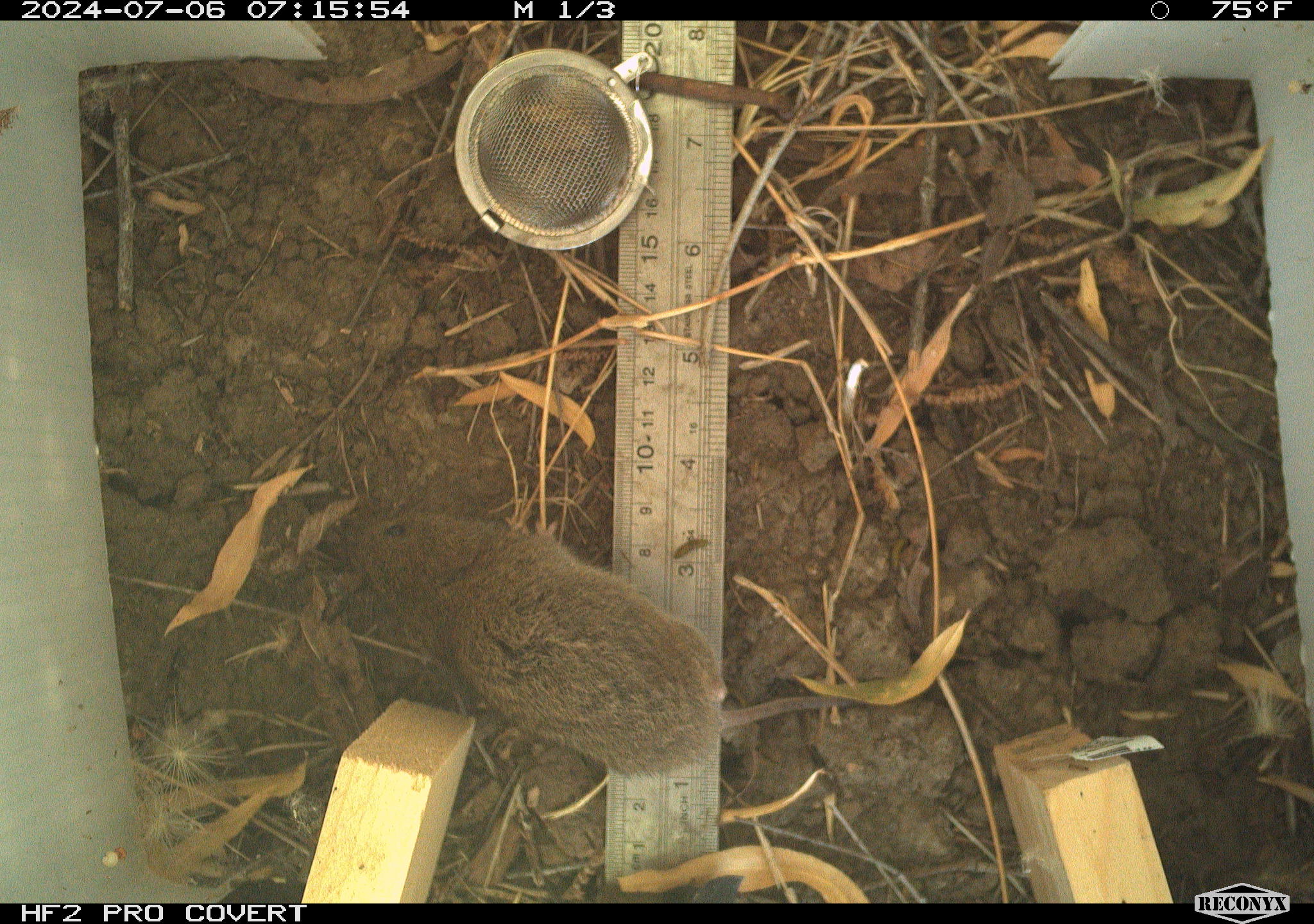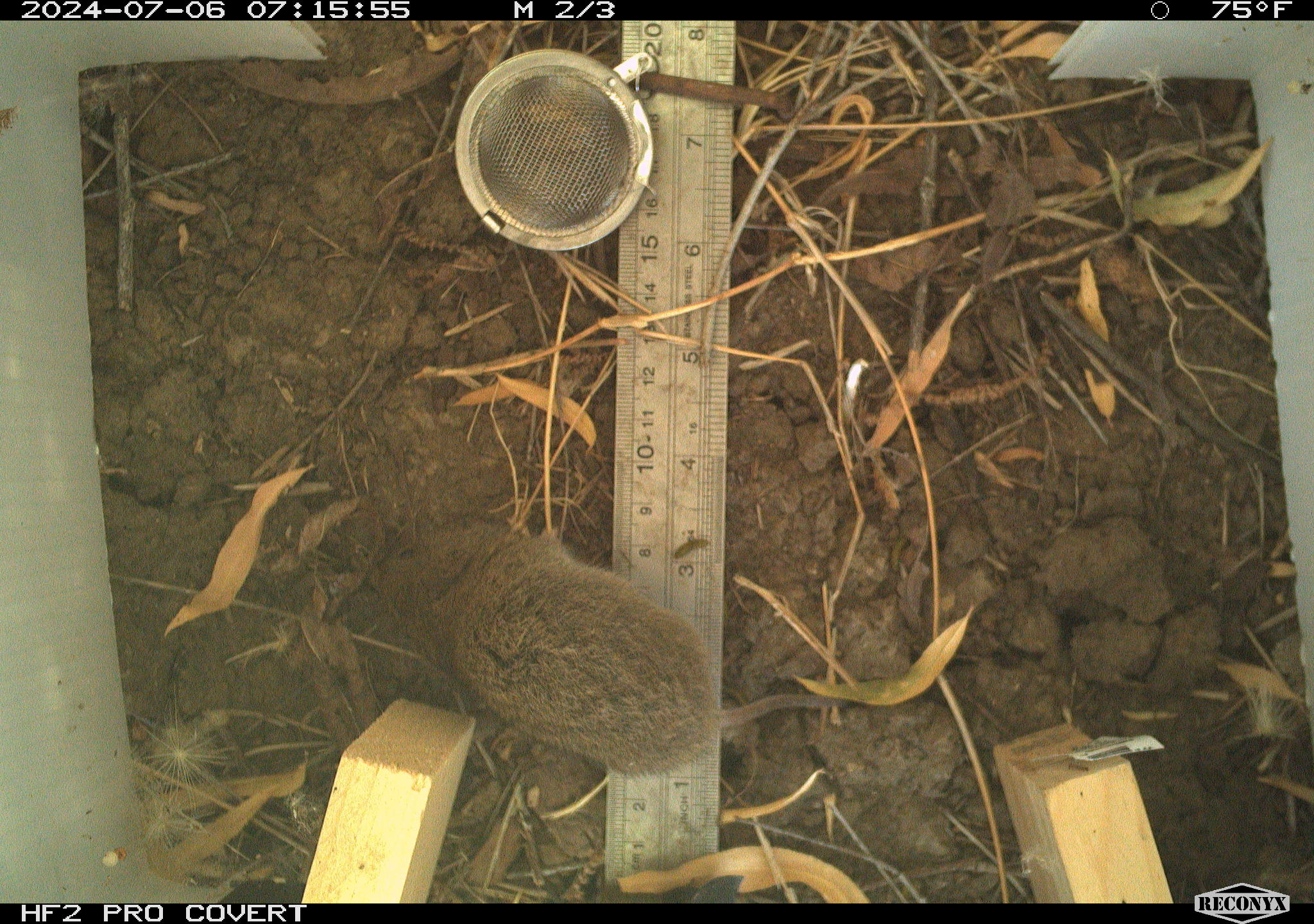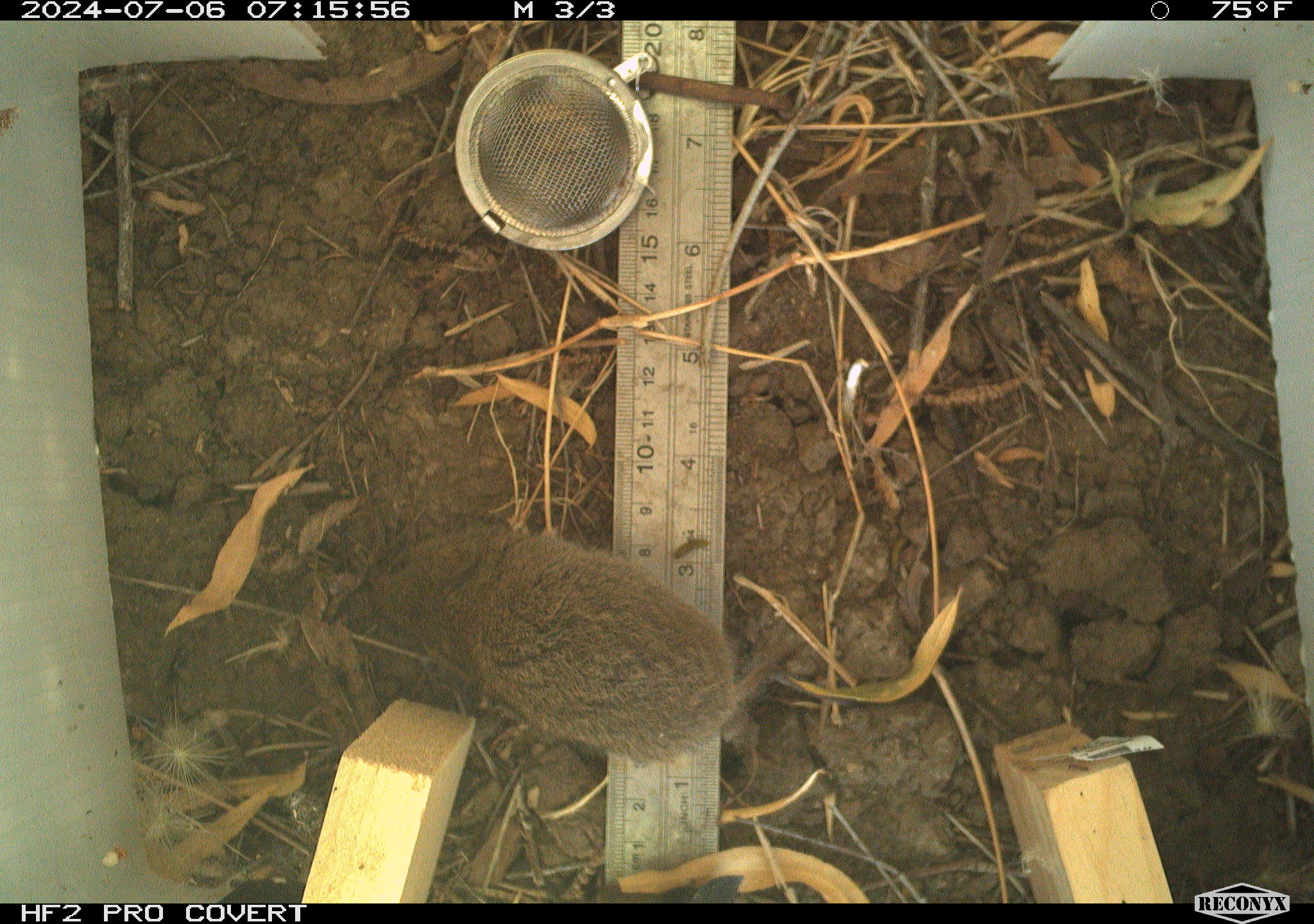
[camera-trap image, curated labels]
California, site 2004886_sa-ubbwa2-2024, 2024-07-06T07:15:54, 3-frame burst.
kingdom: Animalia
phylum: Chordata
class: Mammalia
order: Rodentia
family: Cricetidae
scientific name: Arvicolinae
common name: voles, lemmings, and muskrats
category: arvicolinae subfamily